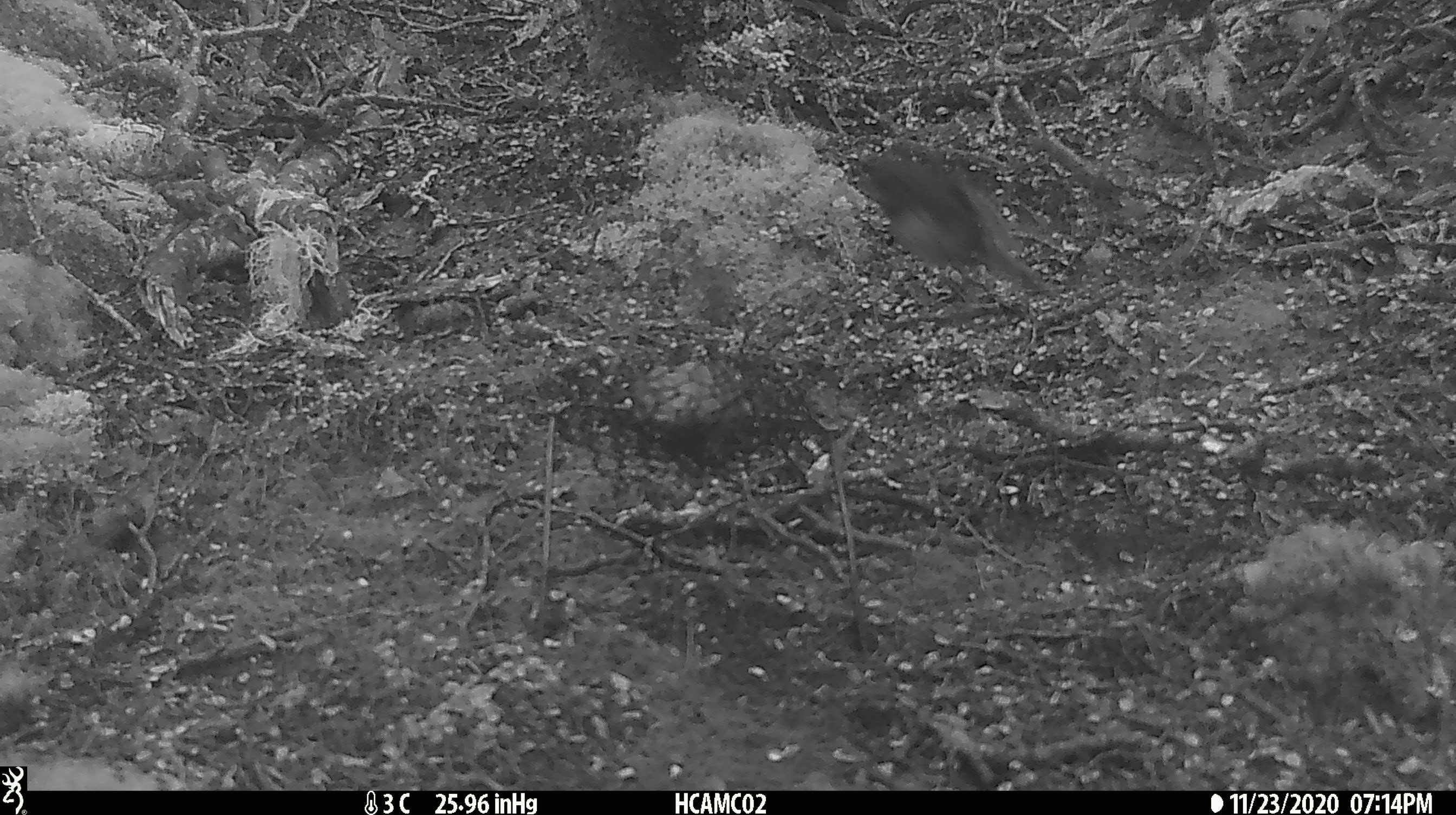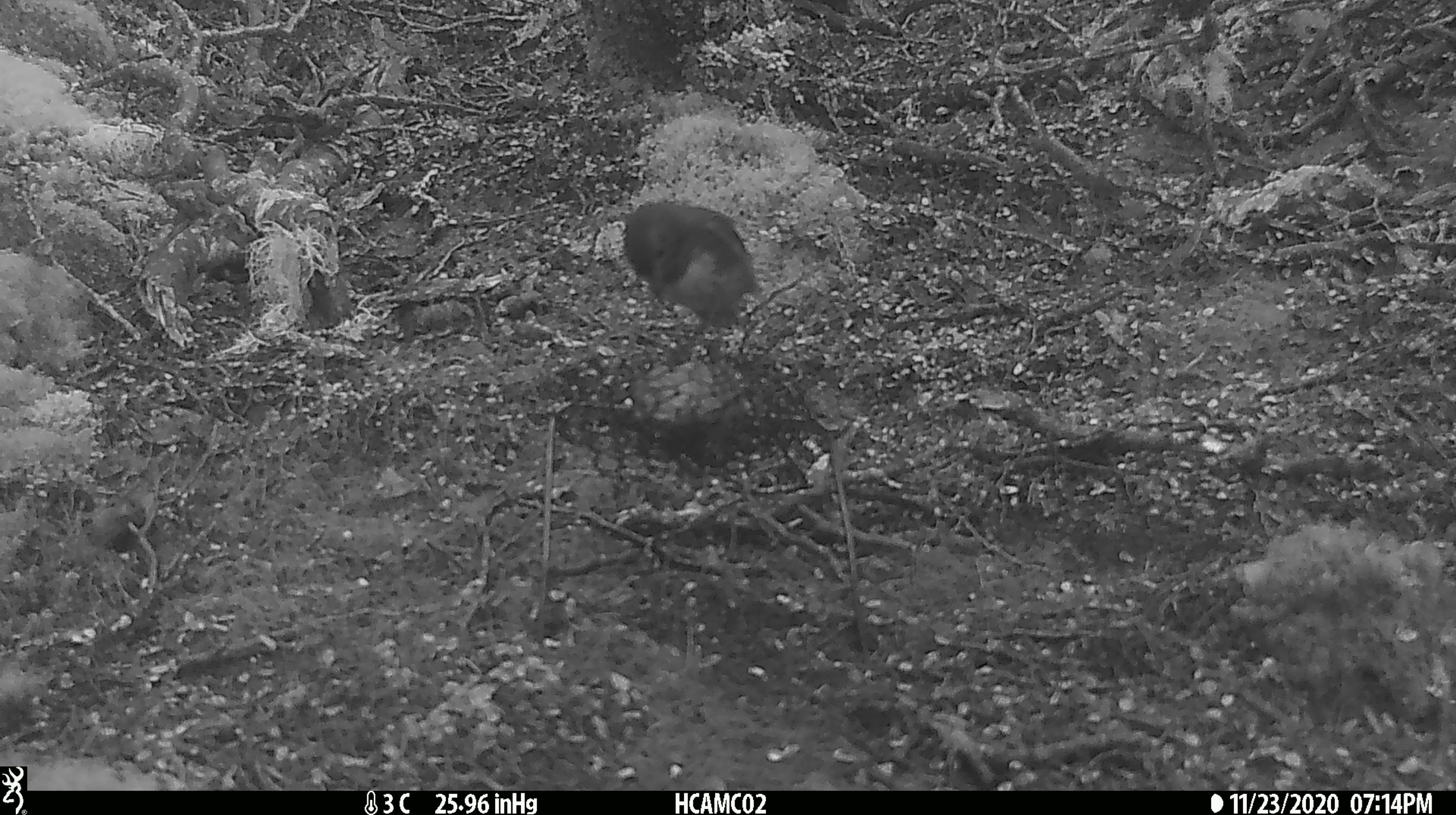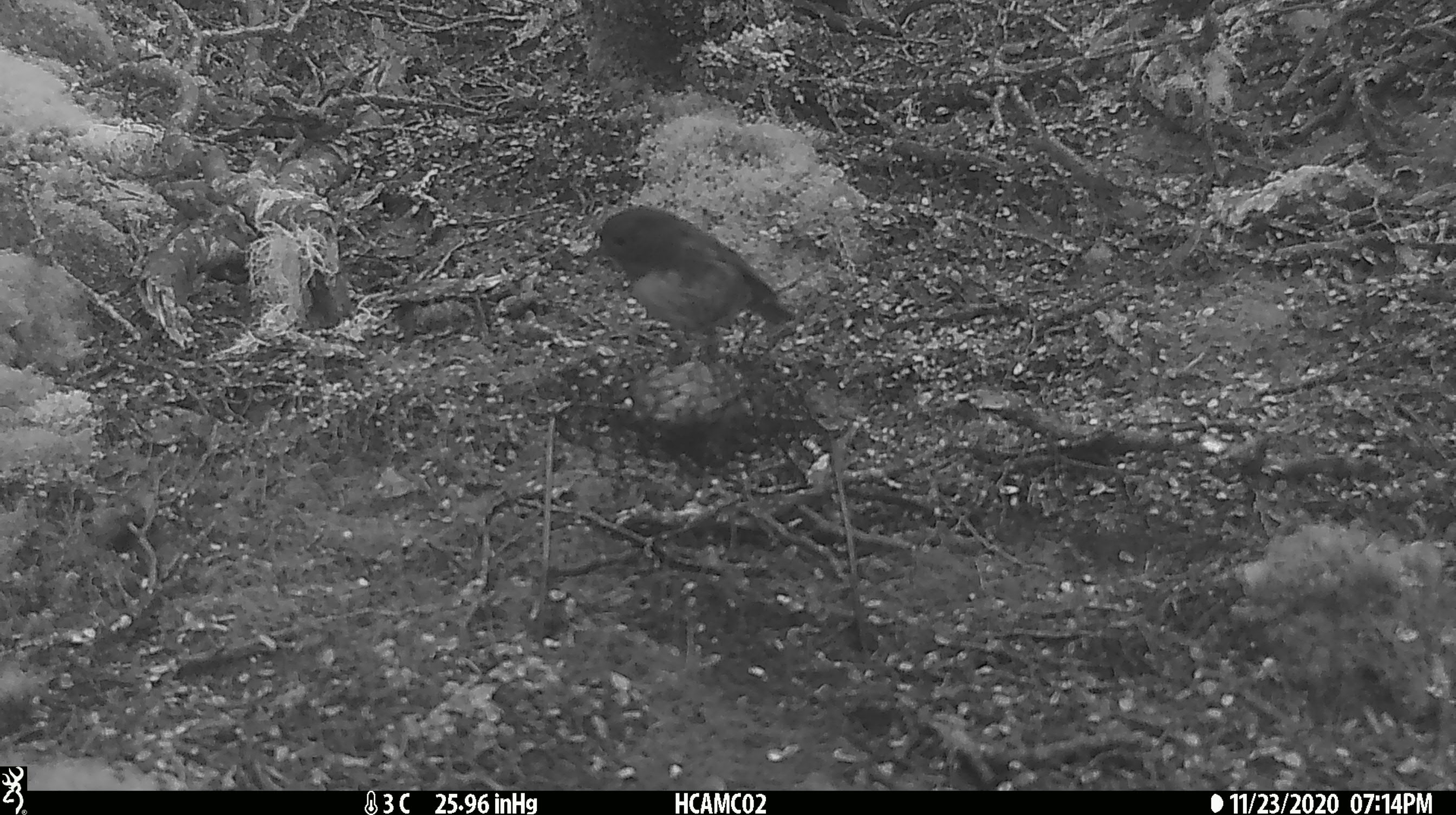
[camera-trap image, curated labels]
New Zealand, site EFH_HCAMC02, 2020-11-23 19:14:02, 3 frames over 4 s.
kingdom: Animalia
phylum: Chordata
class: Aves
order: Passeriformes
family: Petroicidae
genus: Petroica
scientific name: Petroica australis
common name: new zealand robin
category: robin